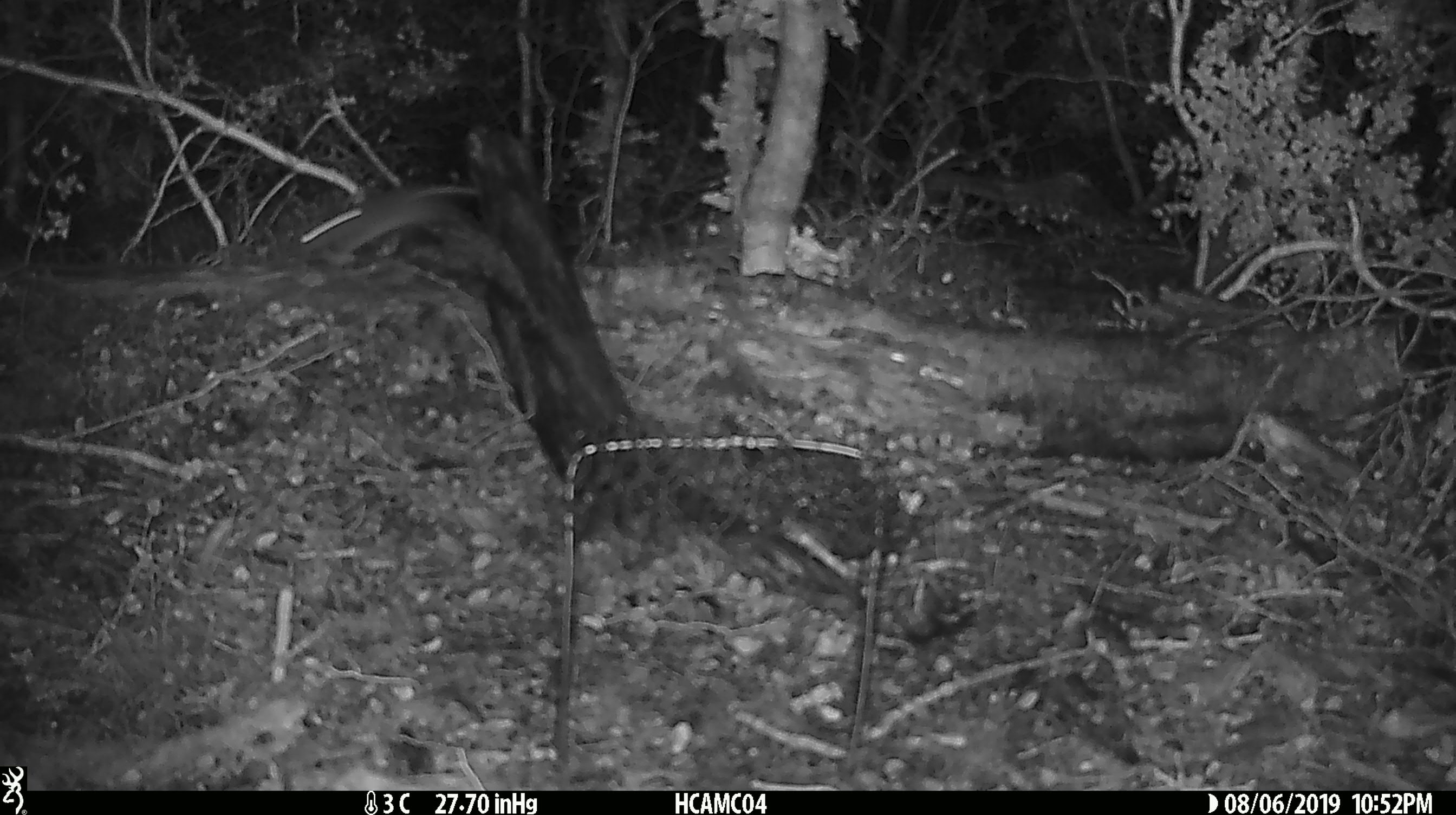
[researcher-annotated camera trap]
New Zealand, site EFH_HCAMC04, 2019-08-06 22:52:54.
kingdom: Animalia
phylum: Chordata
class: Mammalia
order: Rodentia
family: Muridae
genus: Mus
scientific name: Mus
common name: mouse